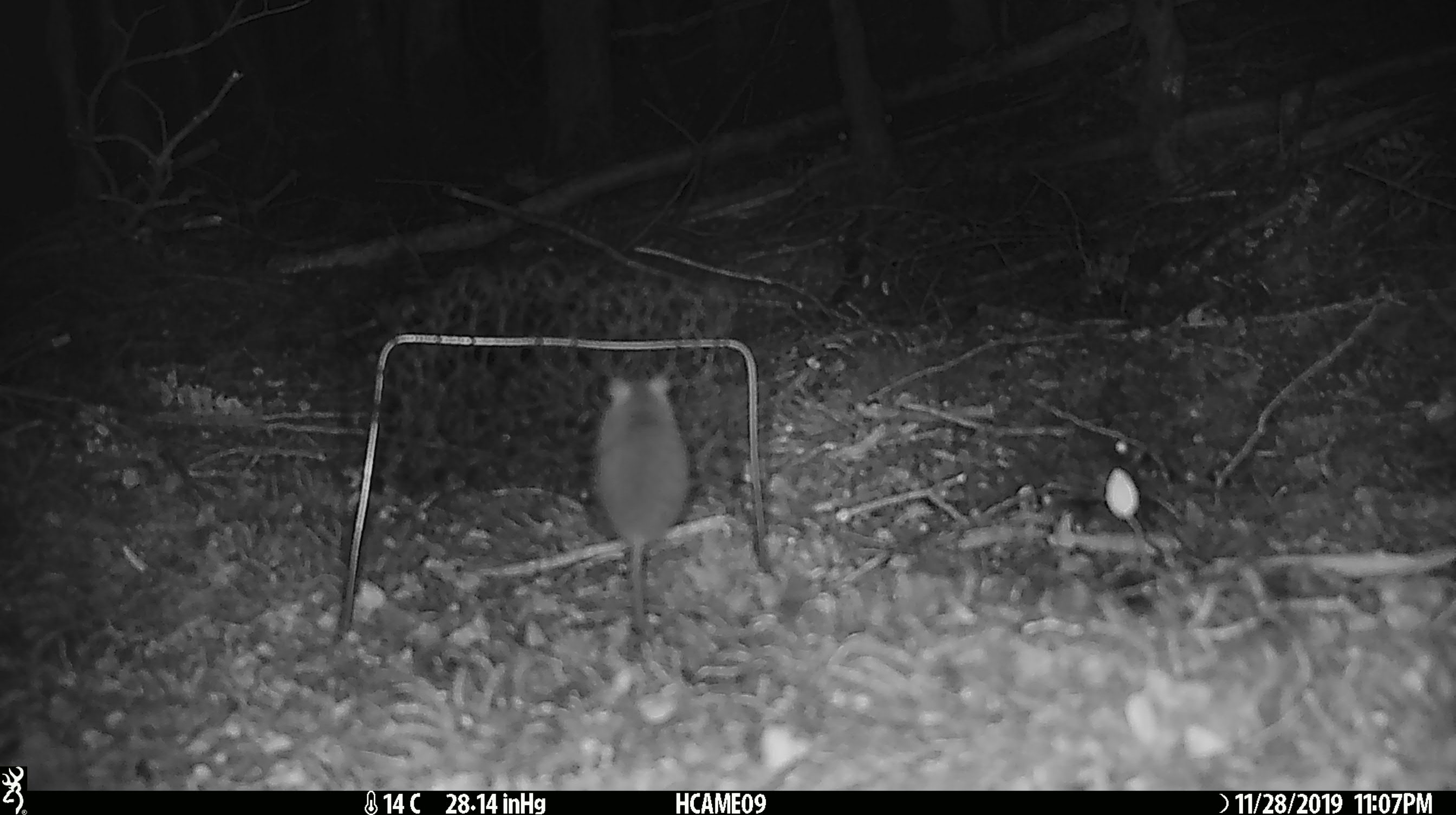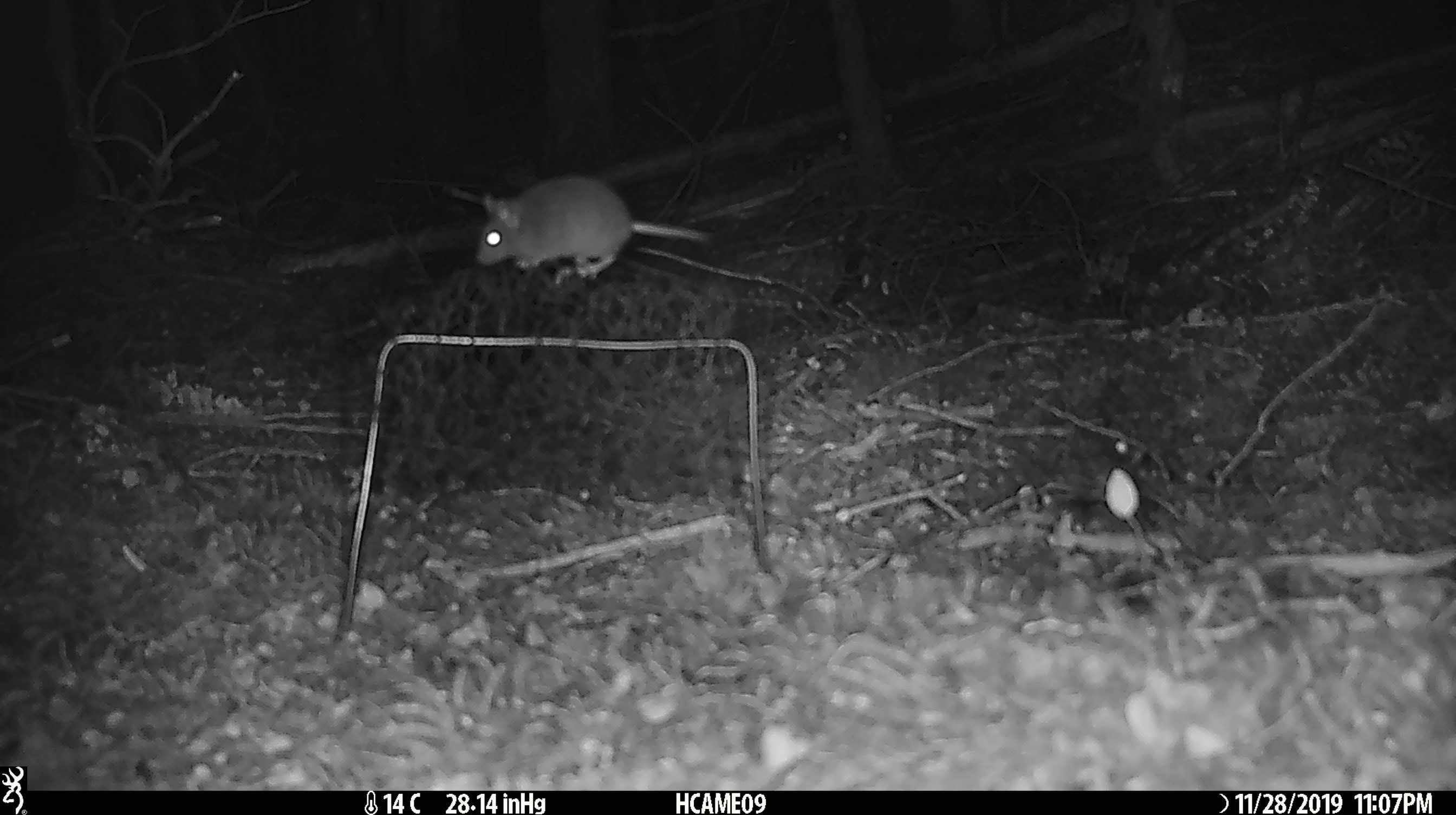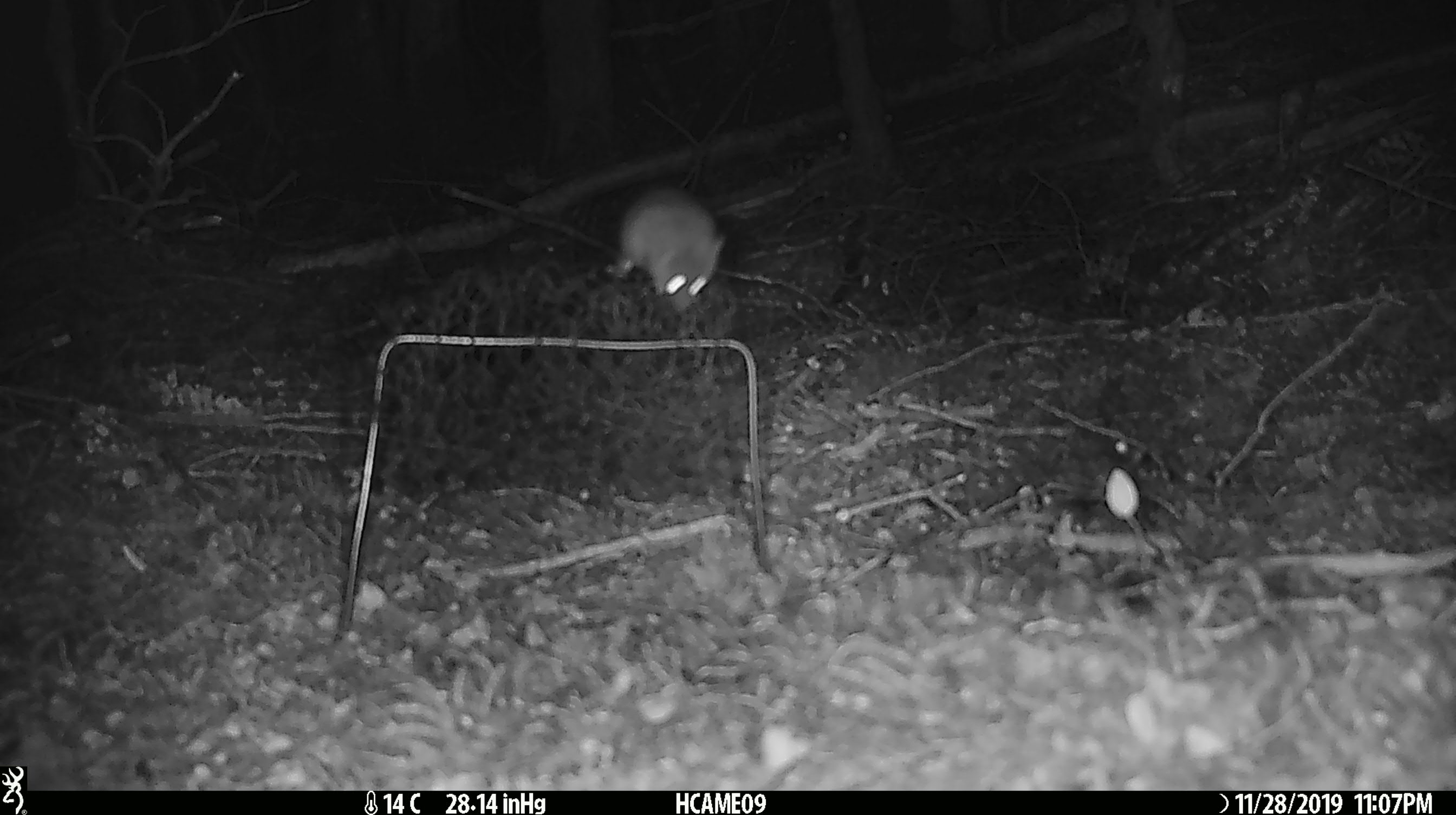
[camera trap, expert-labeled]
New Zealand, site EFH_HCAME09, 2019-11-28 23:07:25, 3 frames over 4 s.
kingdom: Animalia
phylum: Chordata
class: Mammalia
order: Rodentia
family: Muridae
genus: Mus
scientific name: Mus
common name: mouse